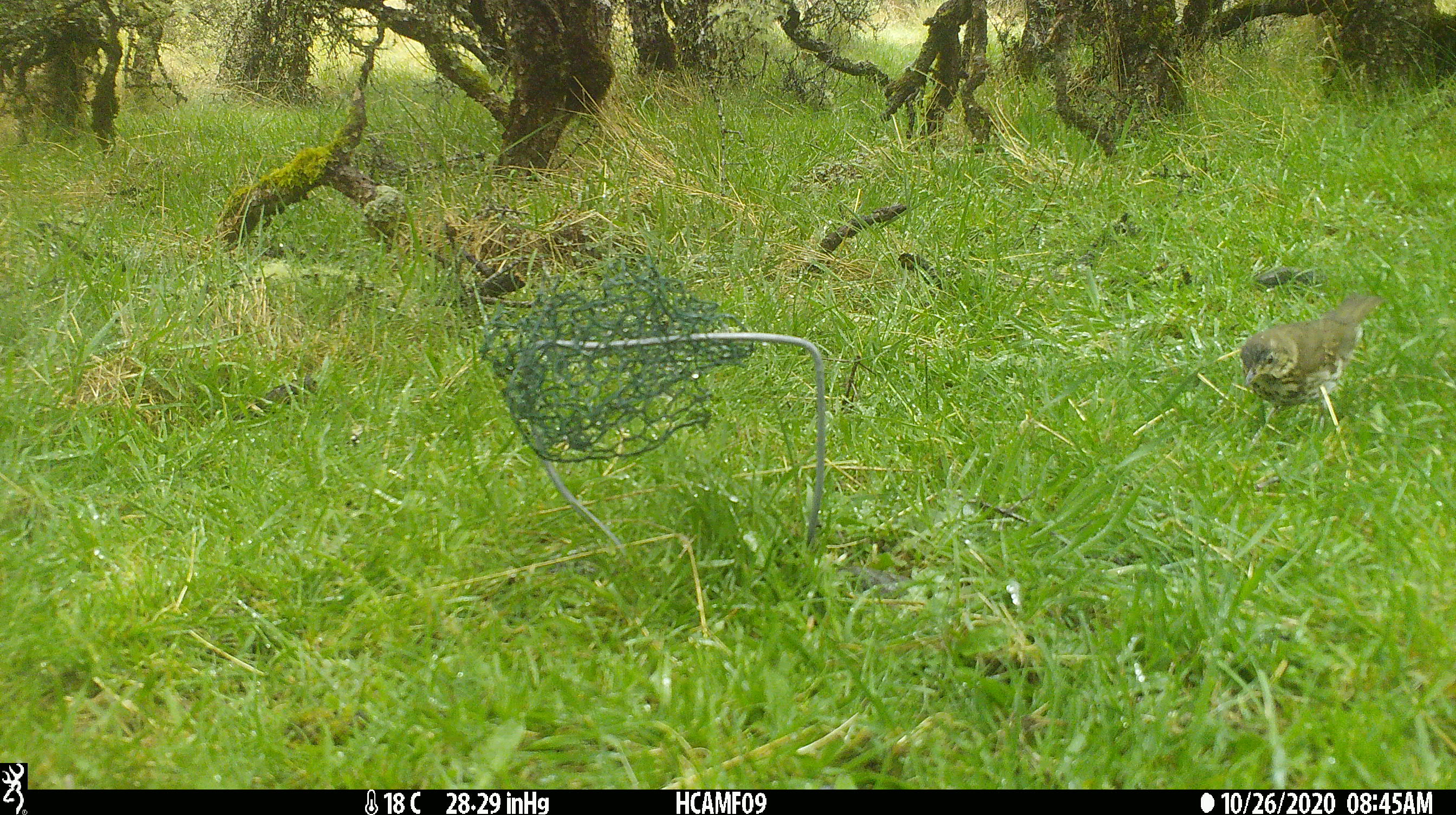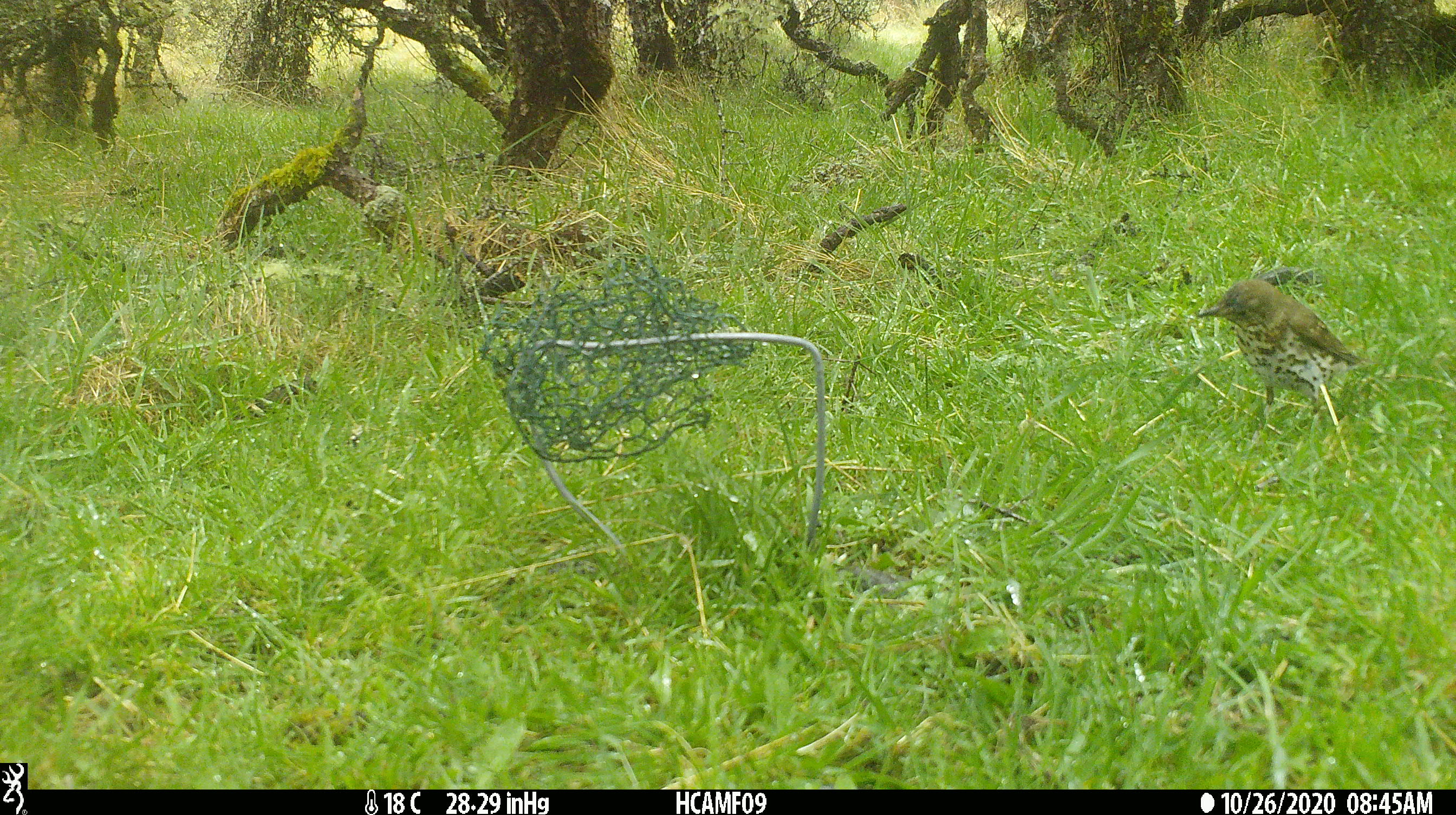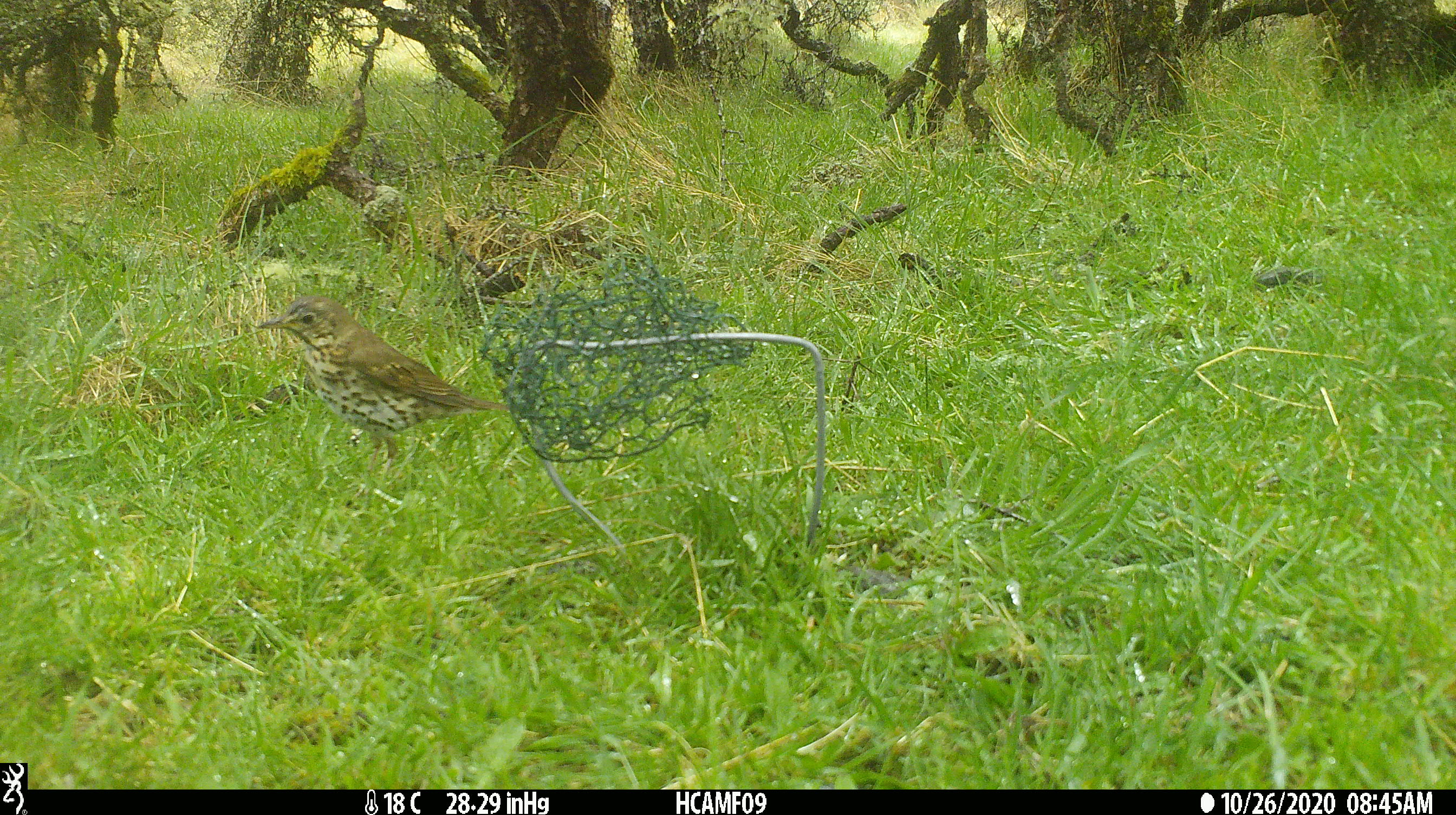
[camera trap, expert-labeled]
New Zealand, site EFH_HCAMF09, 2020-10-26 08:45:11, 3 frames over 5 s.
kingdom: Animalia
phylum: Chordata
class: Aves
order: Passeriformes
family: Turdidae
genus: Turdus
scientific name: Turdus philomelos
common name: song thrush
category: thrush